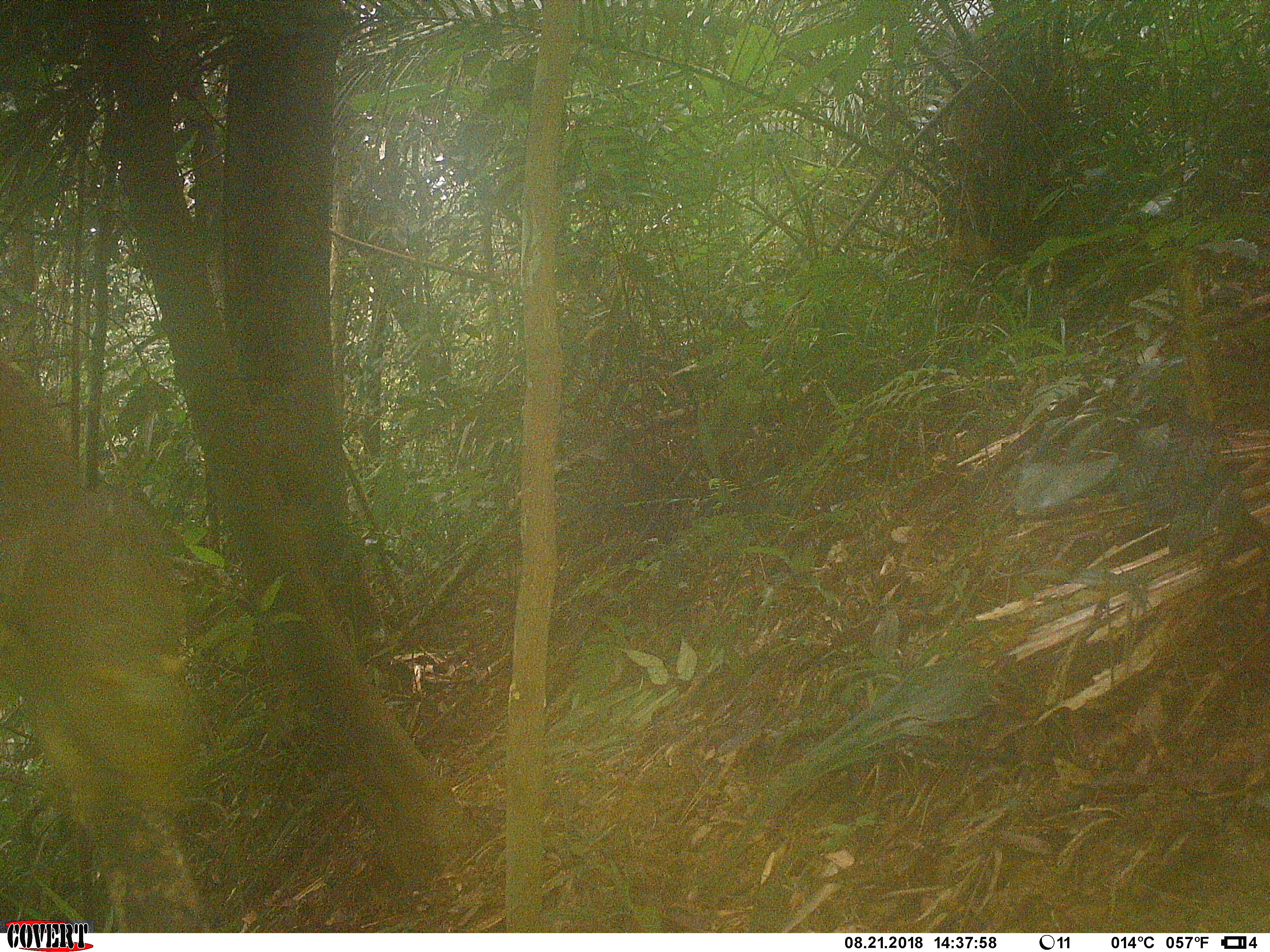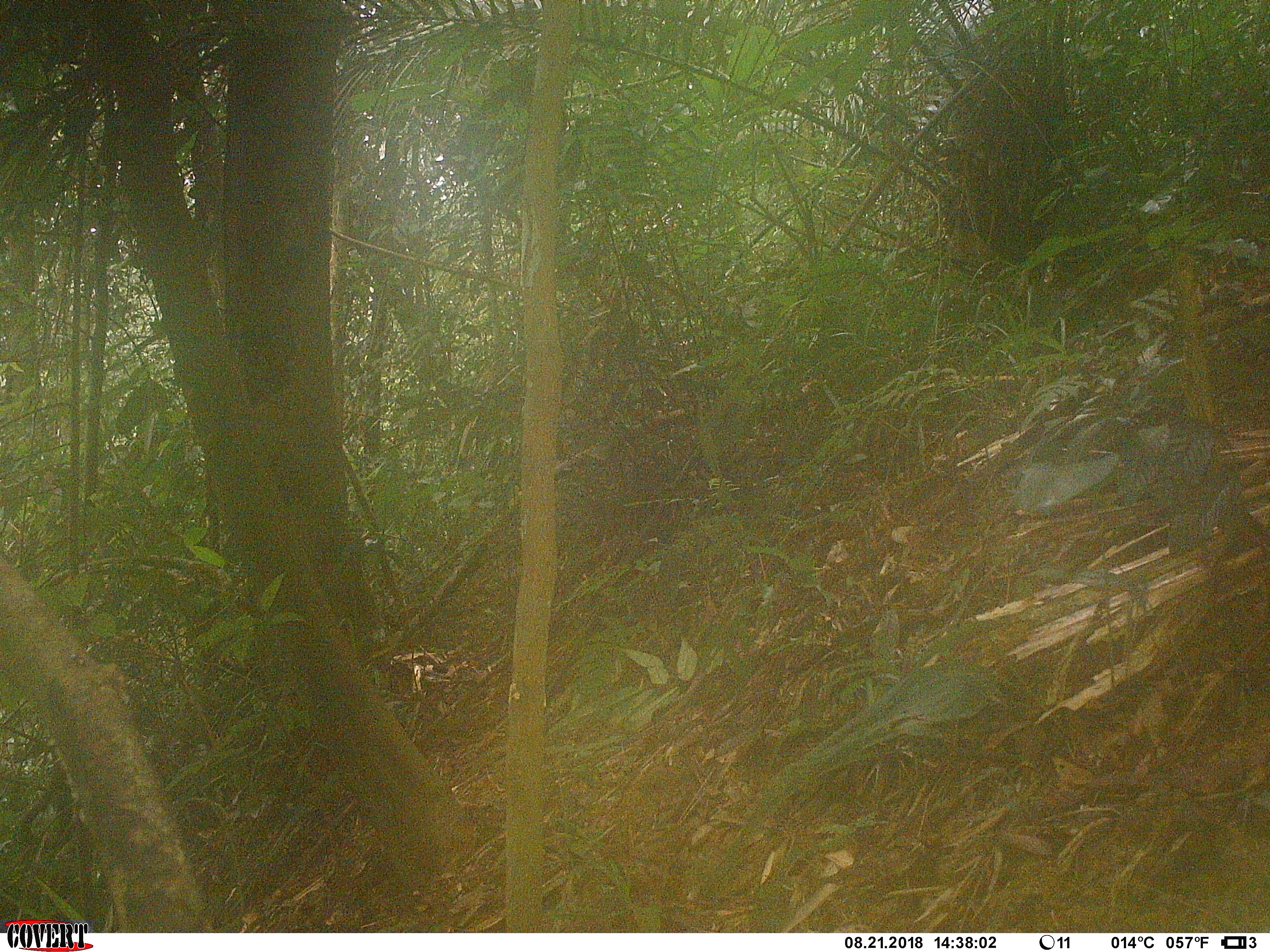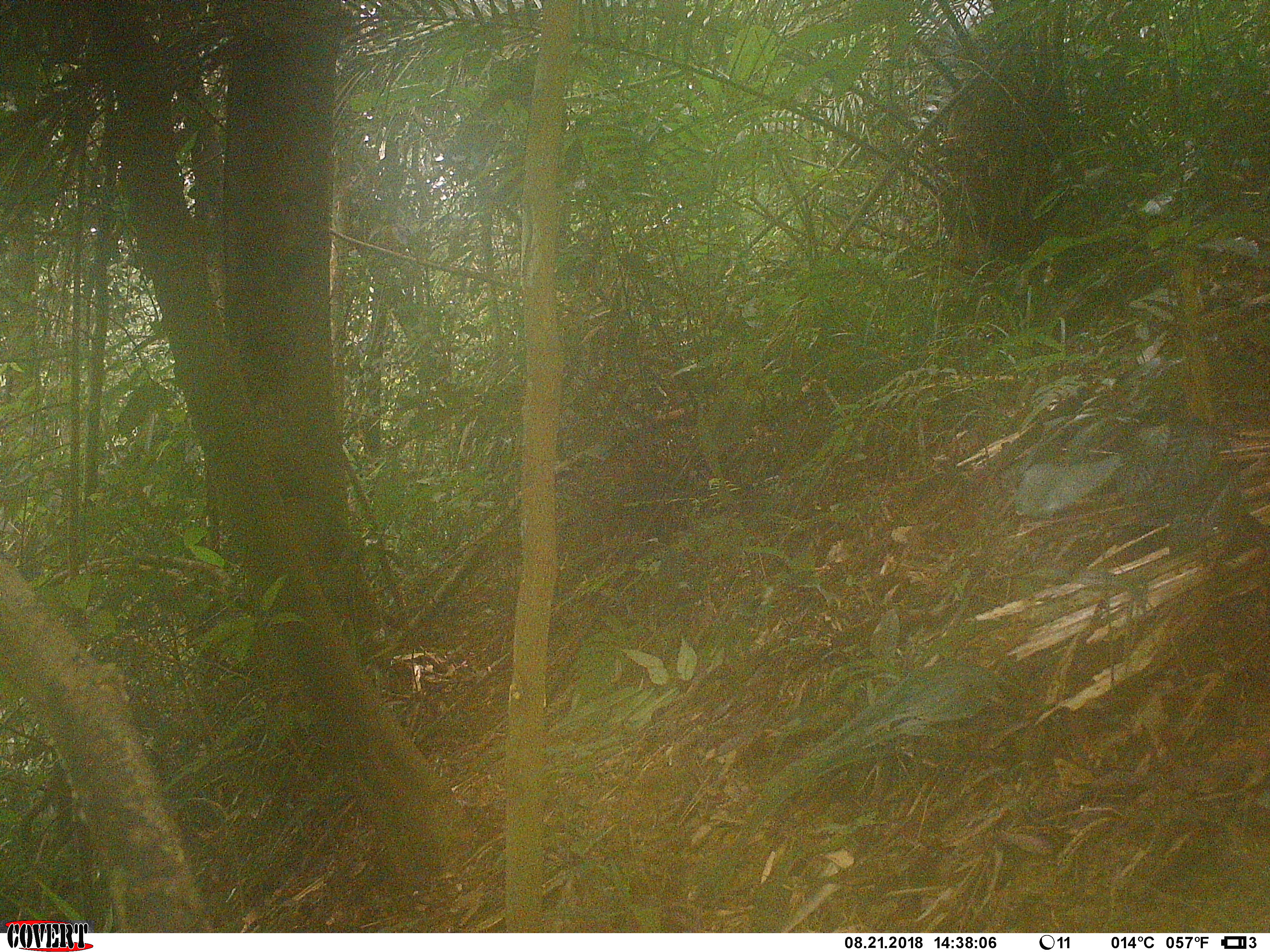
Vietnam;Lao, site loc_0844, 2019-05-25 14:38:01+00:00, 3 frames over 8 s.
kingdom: Animalia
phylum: Chordata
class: Mammalia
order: Rodentia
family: Sciuridae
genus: Sciurus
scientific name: Sciurus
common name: squirrel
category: unidentified squirrel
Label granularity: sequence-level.